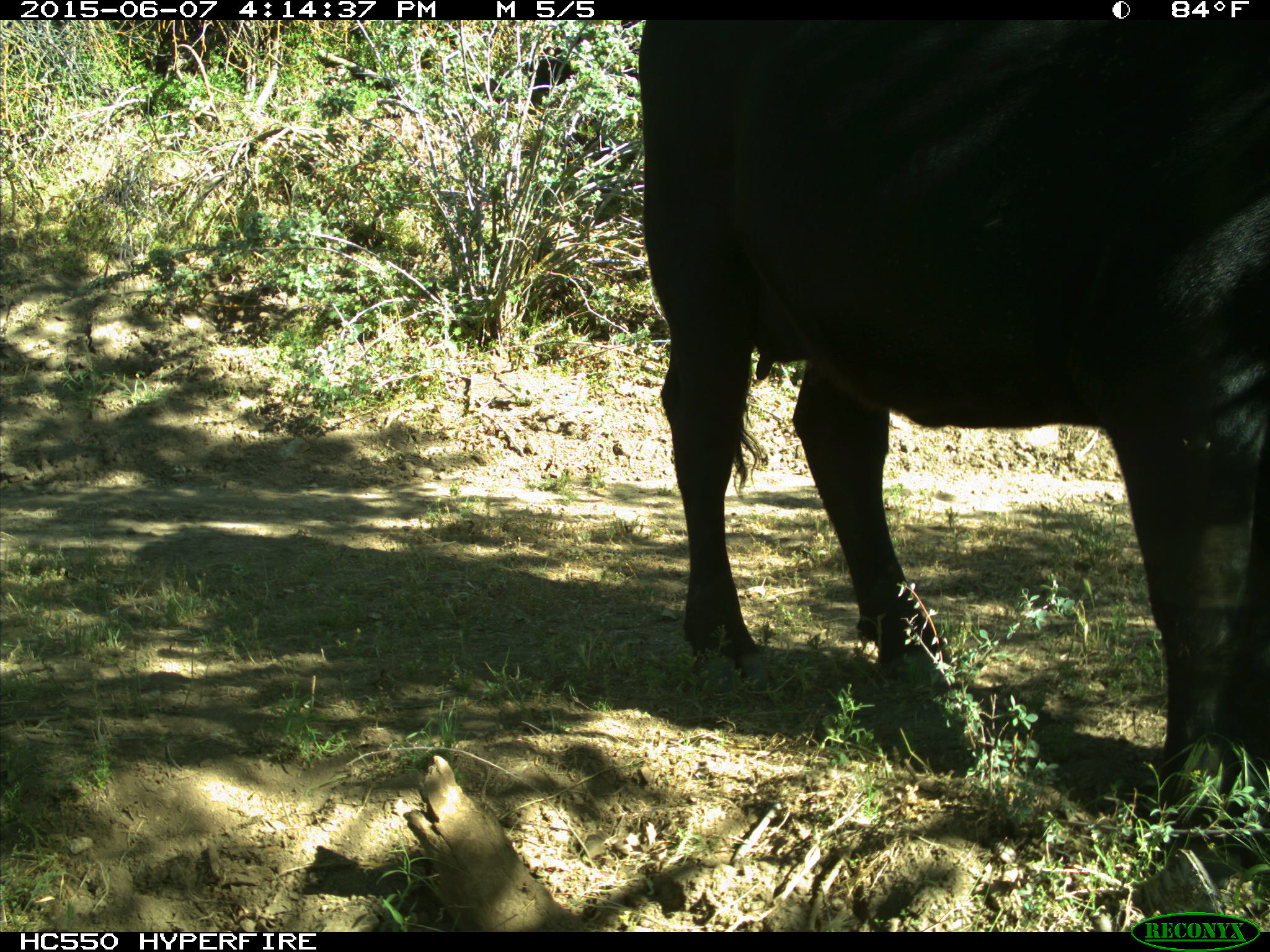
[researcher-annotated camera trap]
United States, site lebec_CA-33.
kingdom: Animalia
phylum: Chordata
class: Mammalia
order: Artiodactyla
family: Bovidae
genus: Bos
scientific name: Bos taurus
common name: domestic cow